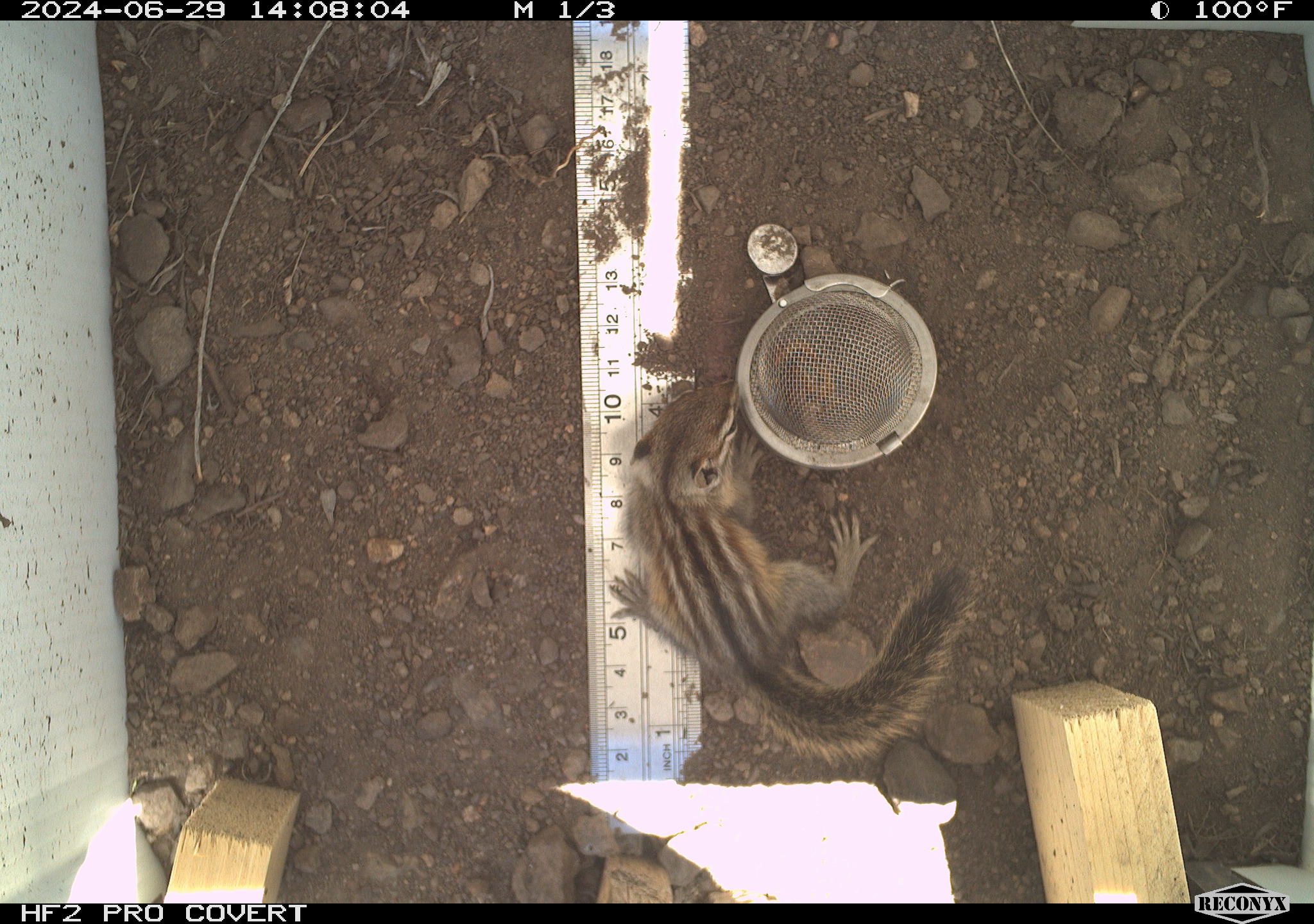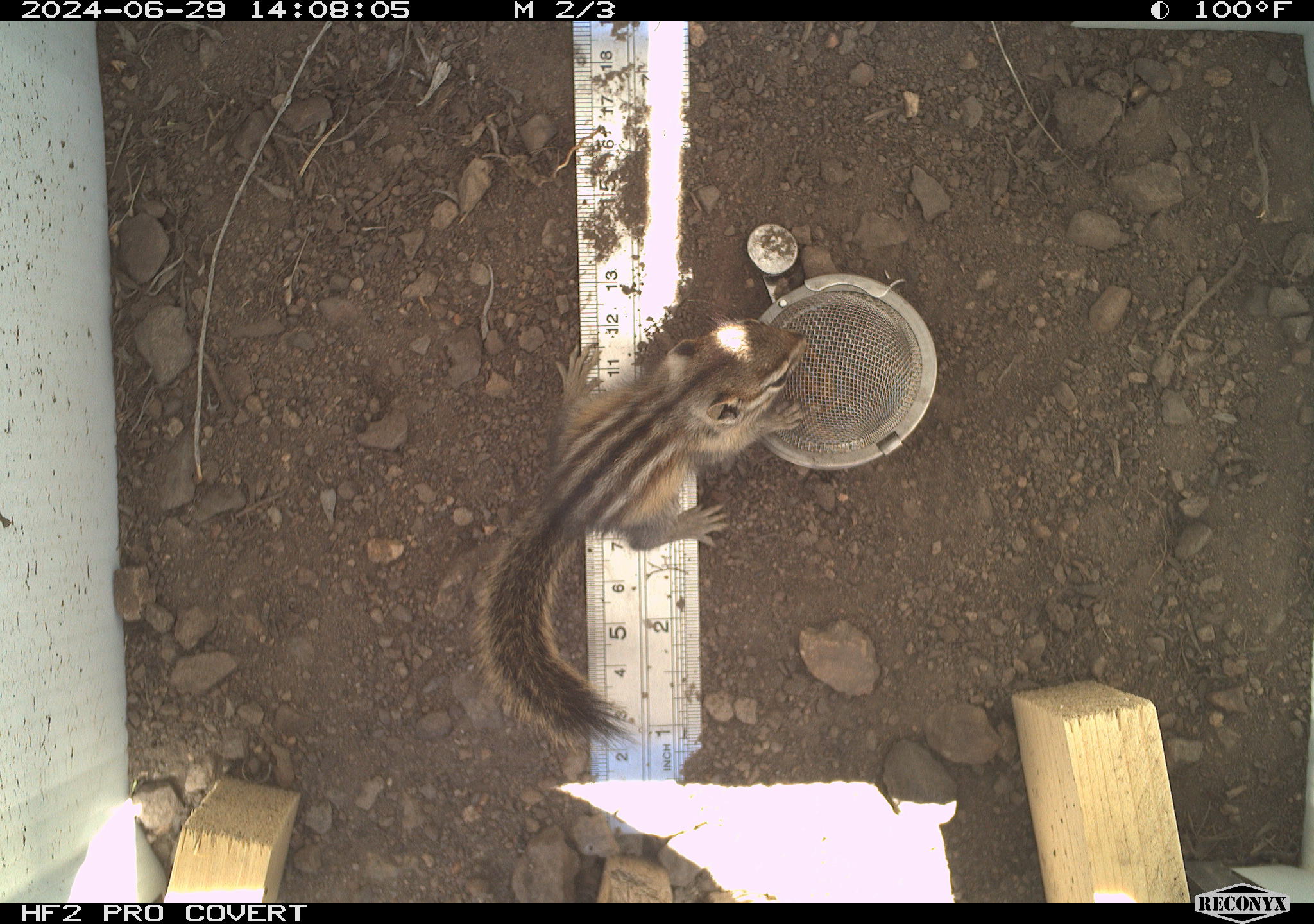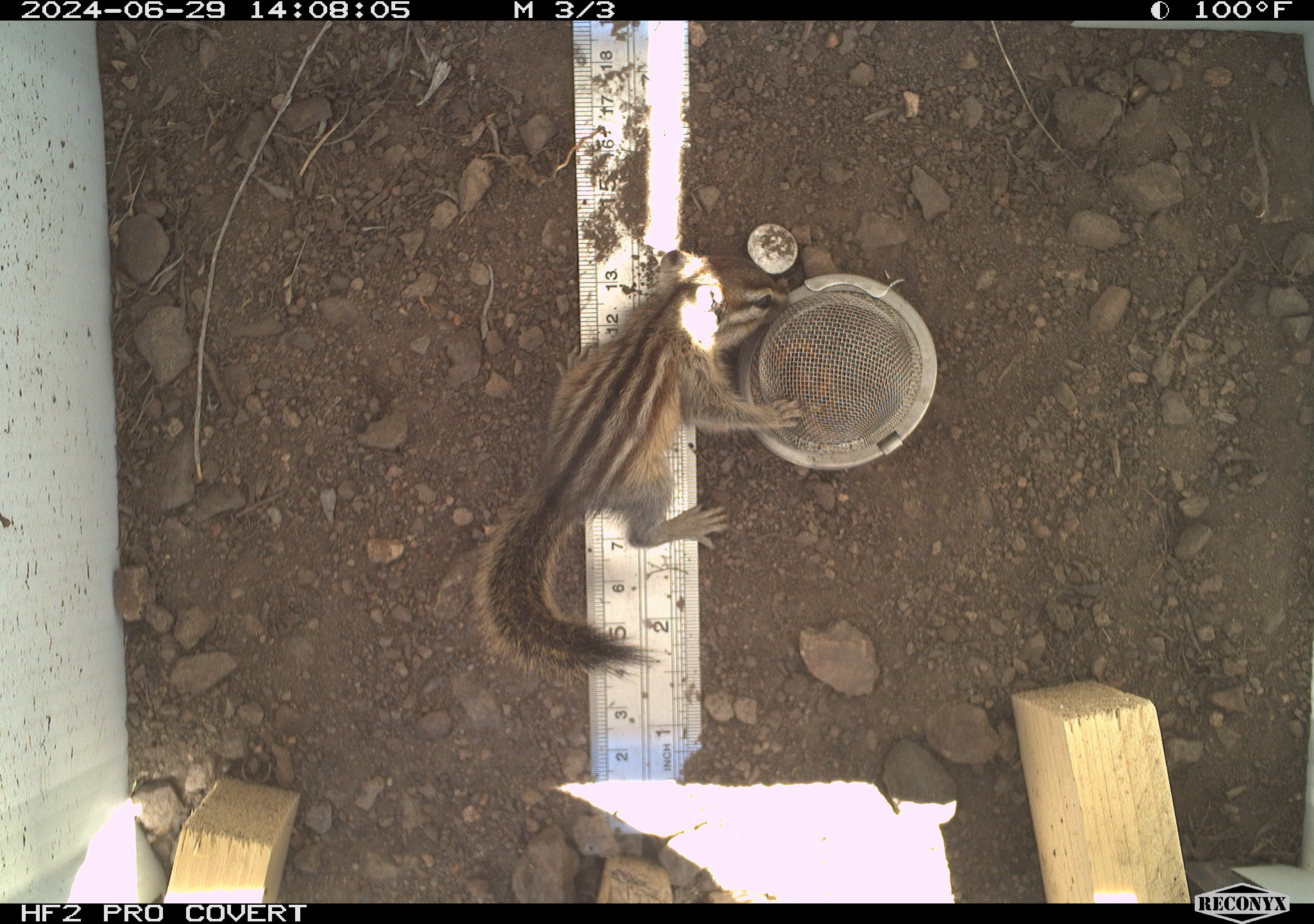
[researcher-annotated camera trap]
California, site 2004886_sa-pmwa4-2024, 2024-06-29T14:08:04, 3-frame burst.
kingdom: Animalia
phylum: Chordata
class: Mammalia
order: Rodentia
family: Sciuridae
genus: Neotamias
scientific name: Neotamias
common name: western chipmunks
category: neotamias species